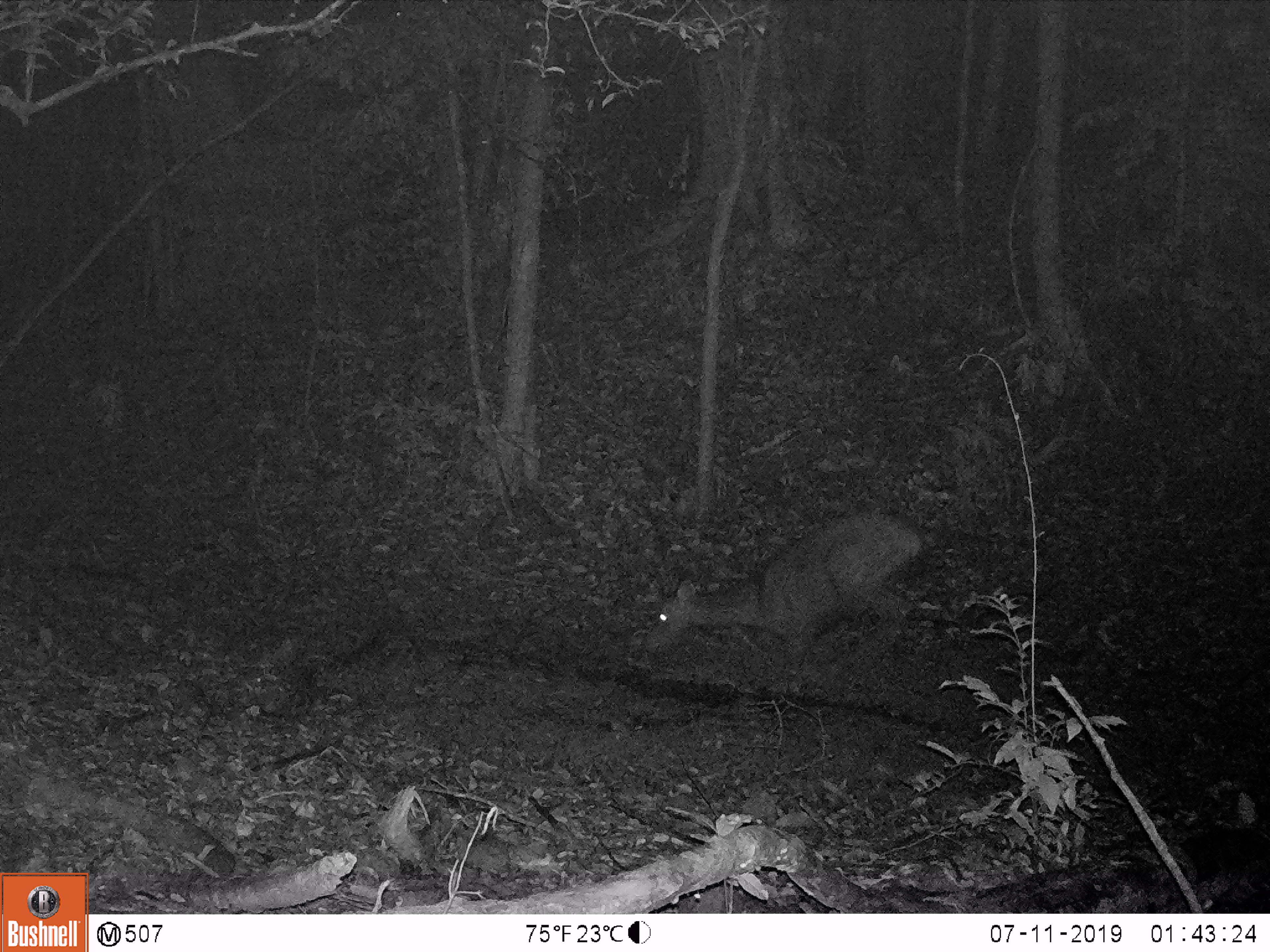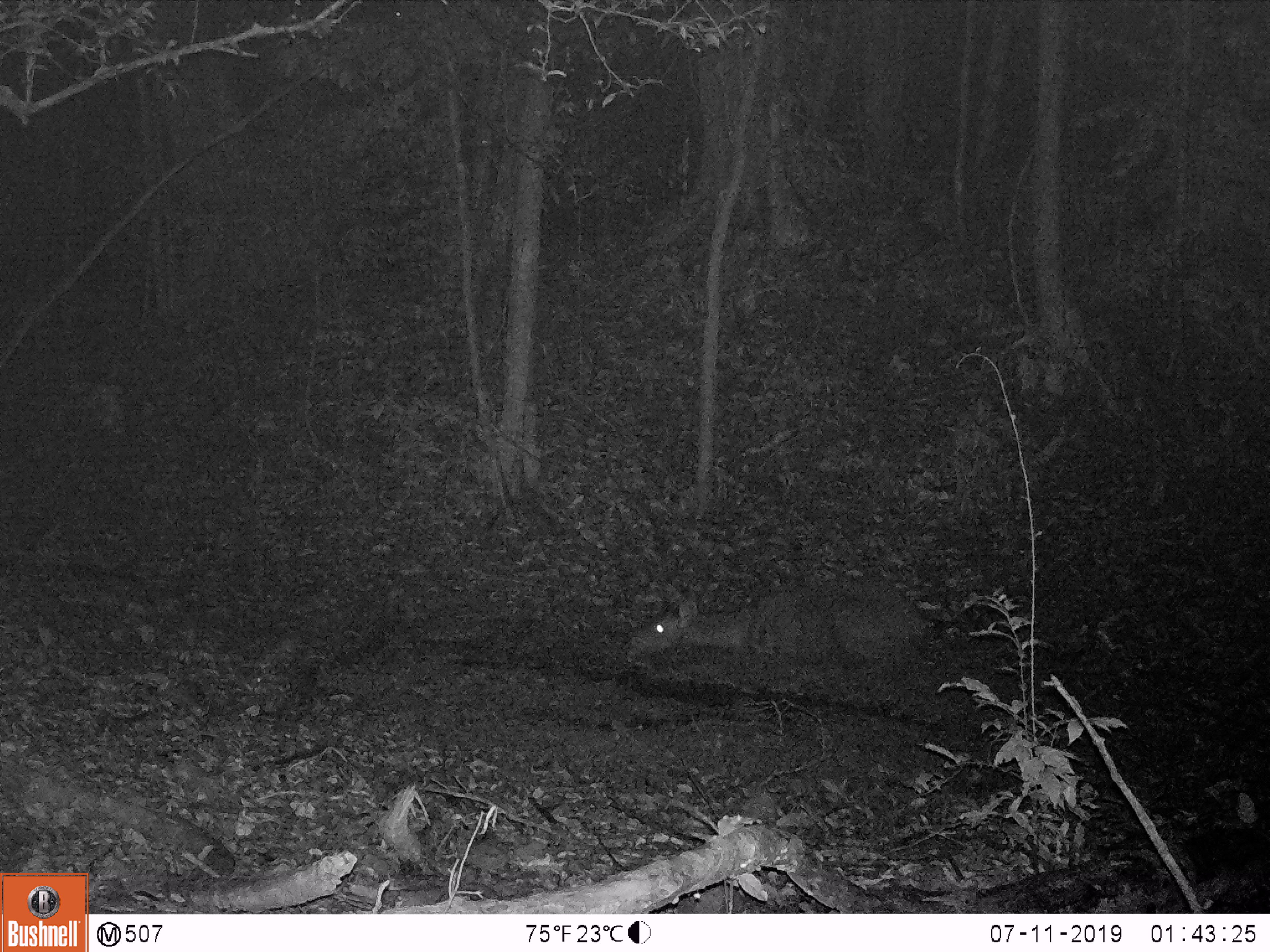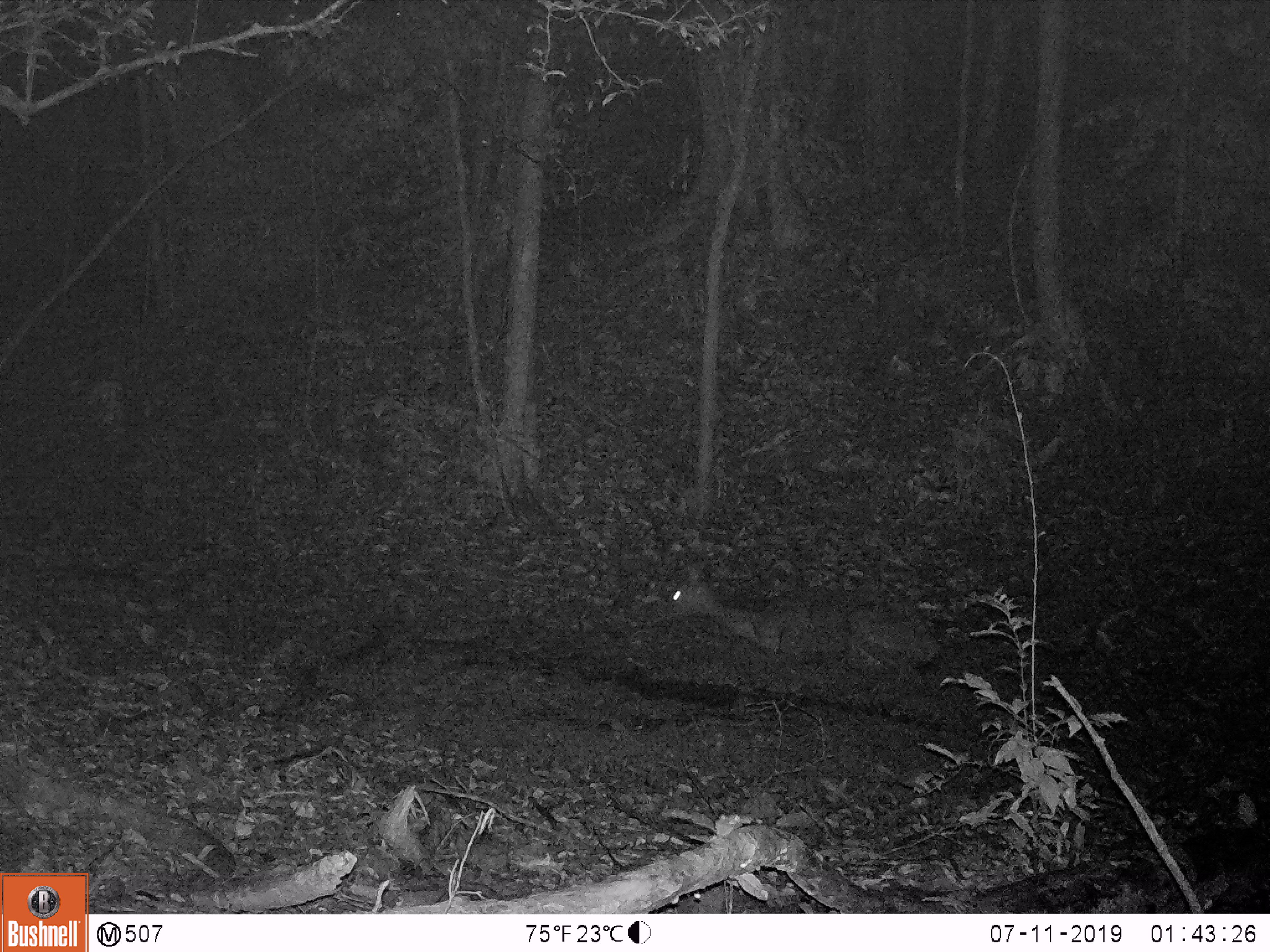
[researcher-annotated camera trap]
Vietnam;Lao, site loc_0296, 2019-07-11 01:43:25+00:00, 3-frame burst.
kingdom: Animalia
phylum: Chordata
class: Mammalia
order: Artiodactyla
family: Cervidae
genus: Rusa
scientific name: Rusa unicolor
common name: sambar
Sambar (Rusa unicolor). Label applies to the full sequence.